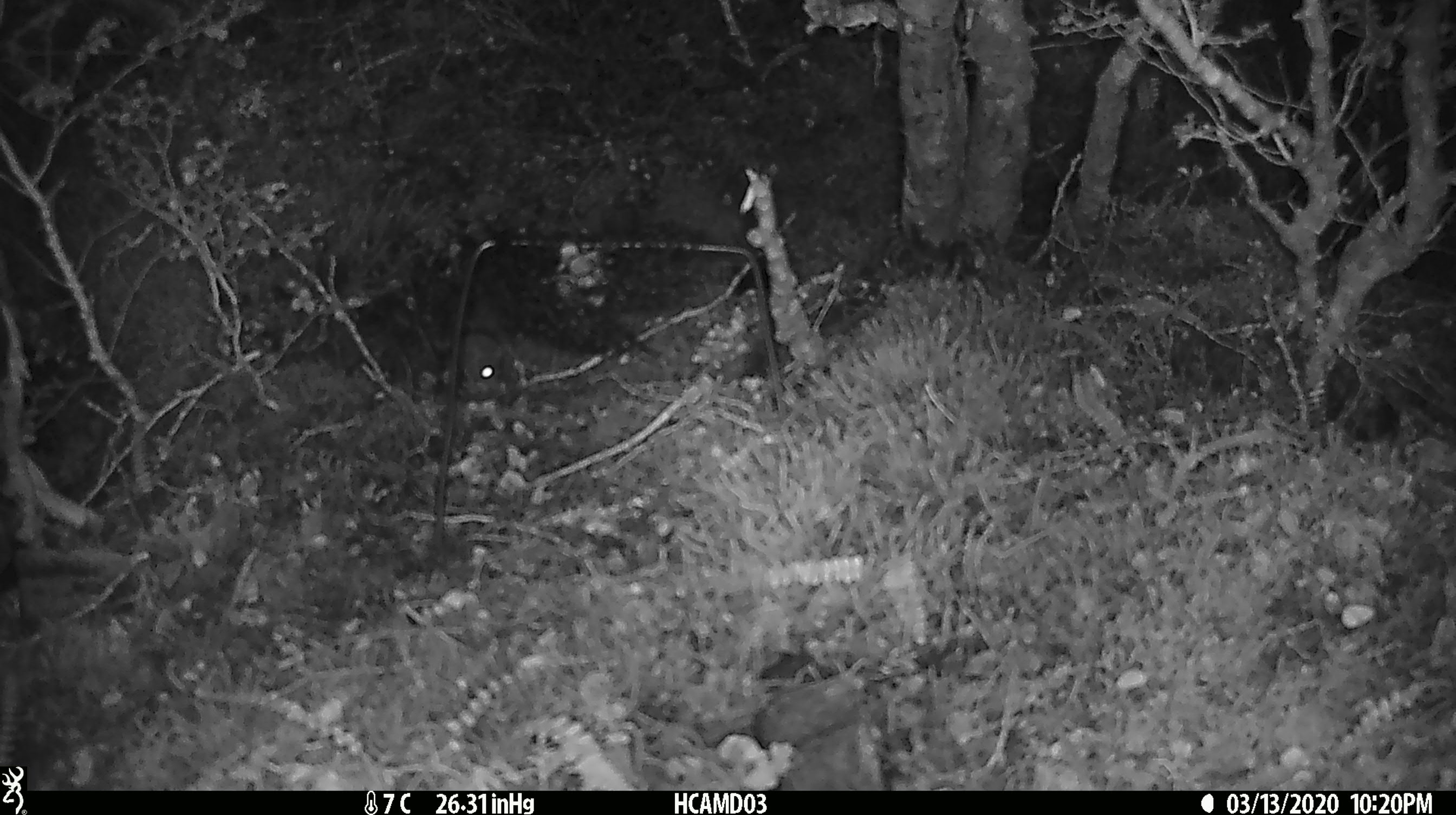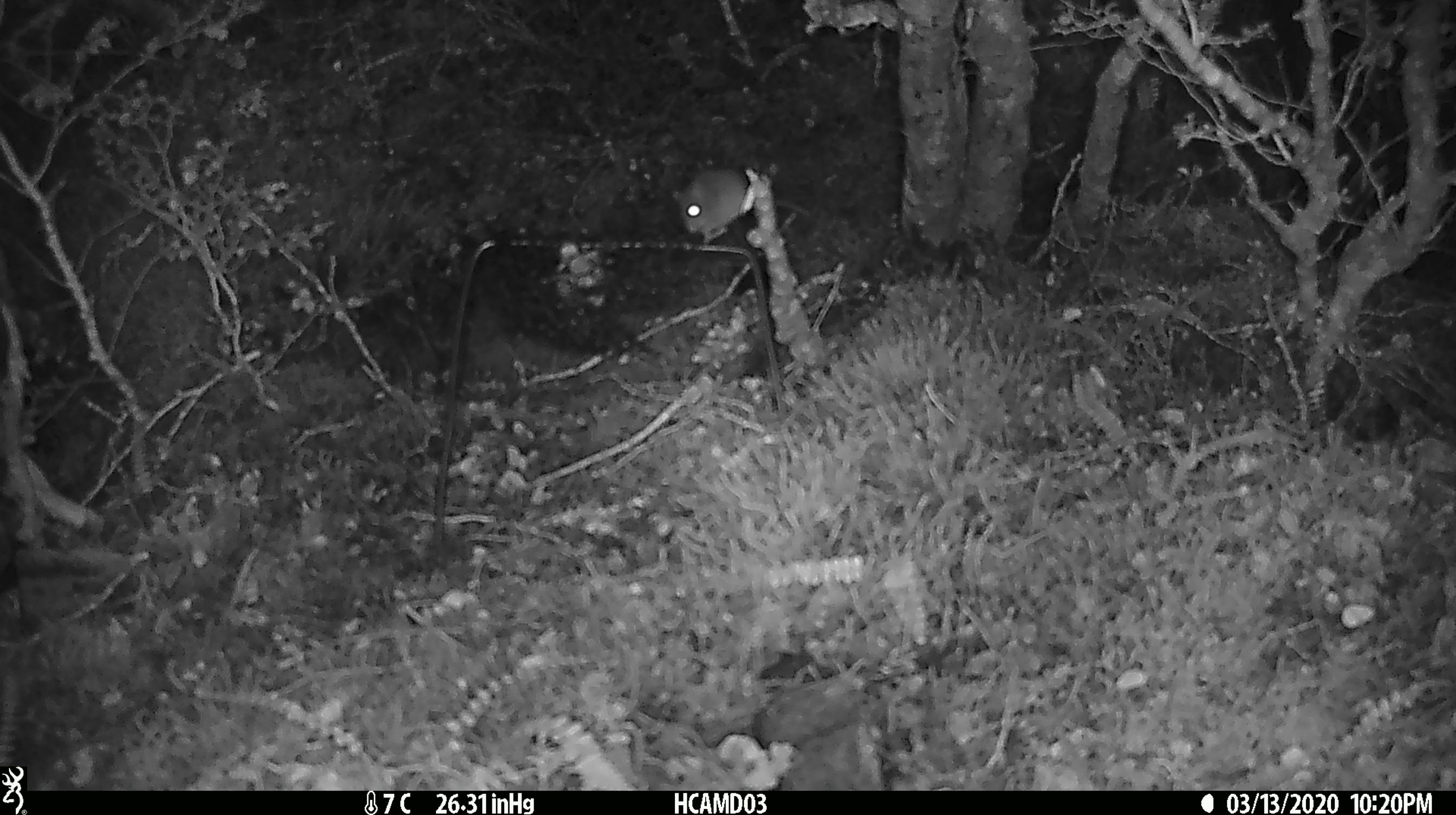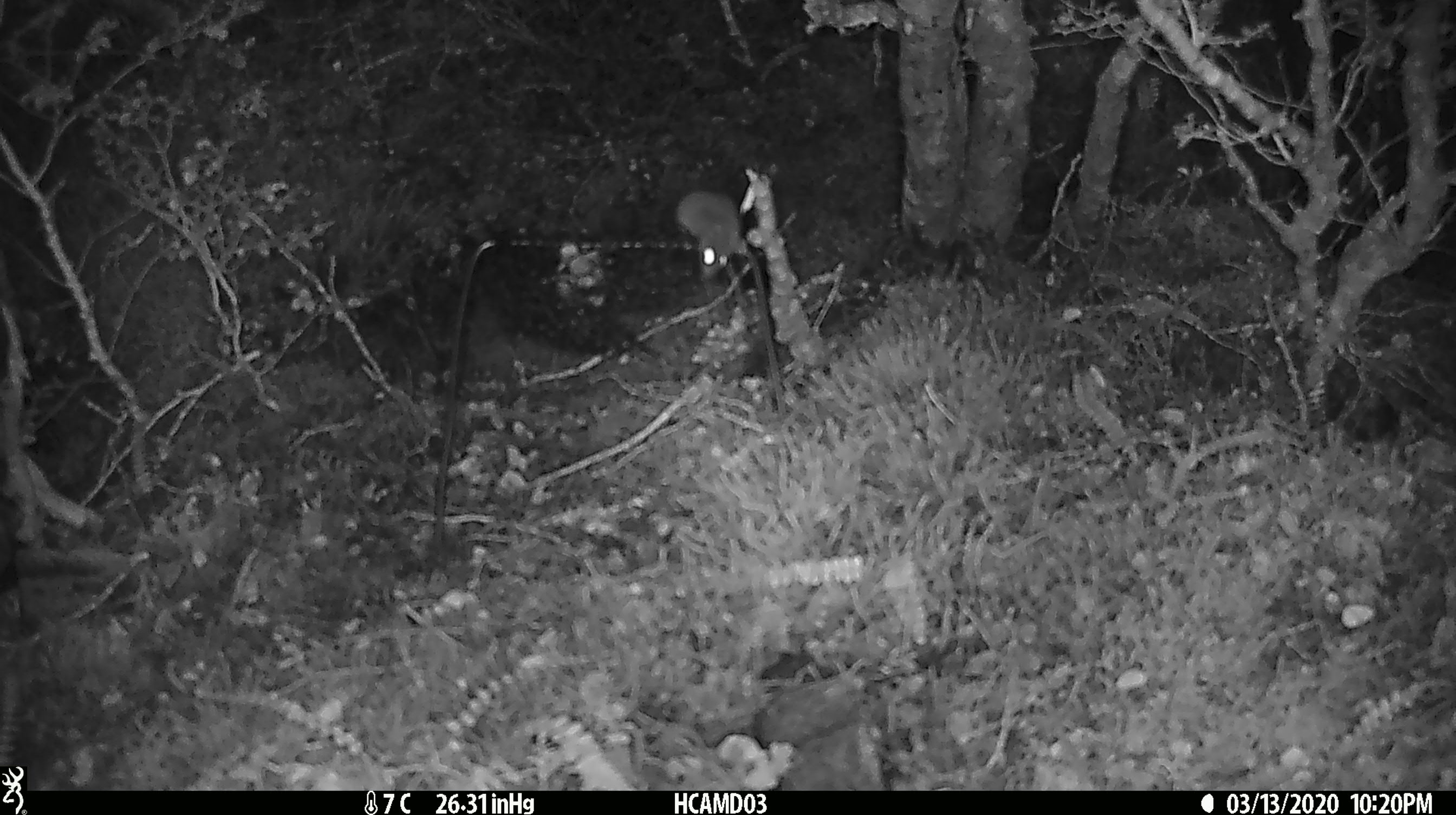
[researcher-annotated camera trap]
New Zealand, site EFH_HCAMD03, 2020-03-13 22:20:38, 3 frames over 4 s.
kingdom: Animalia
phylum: Chordata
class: Mammalia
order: Rodentia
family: Muridae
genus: Mus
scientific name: Mus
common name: mouse